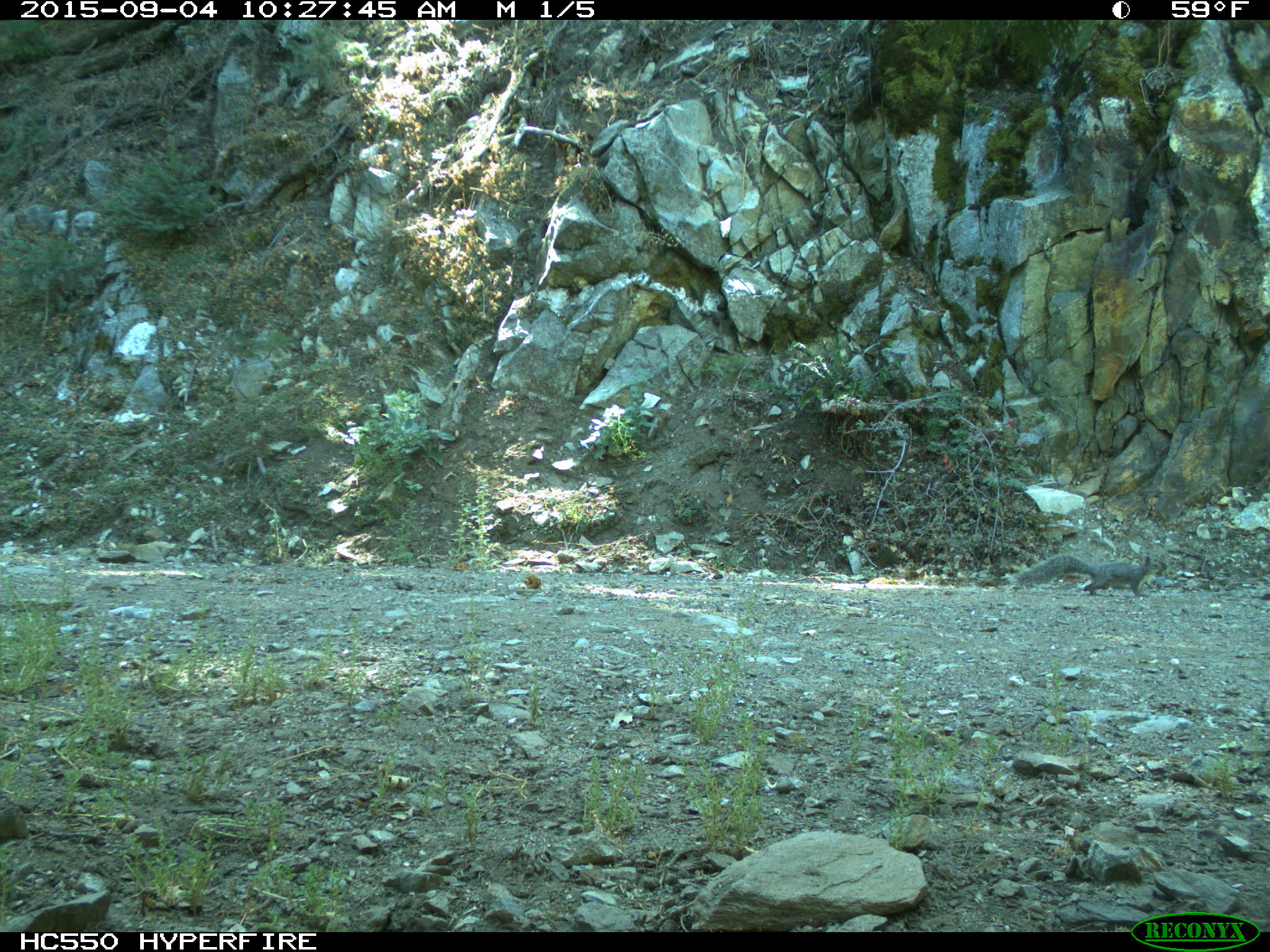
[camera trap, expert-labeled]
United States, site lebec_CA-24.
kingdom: Animalia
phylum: Chordata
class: Mammalia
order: Rodentia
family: Sciuridae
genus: Sciurus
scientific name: Sciurus carolinensis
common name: eastern gray squirrel